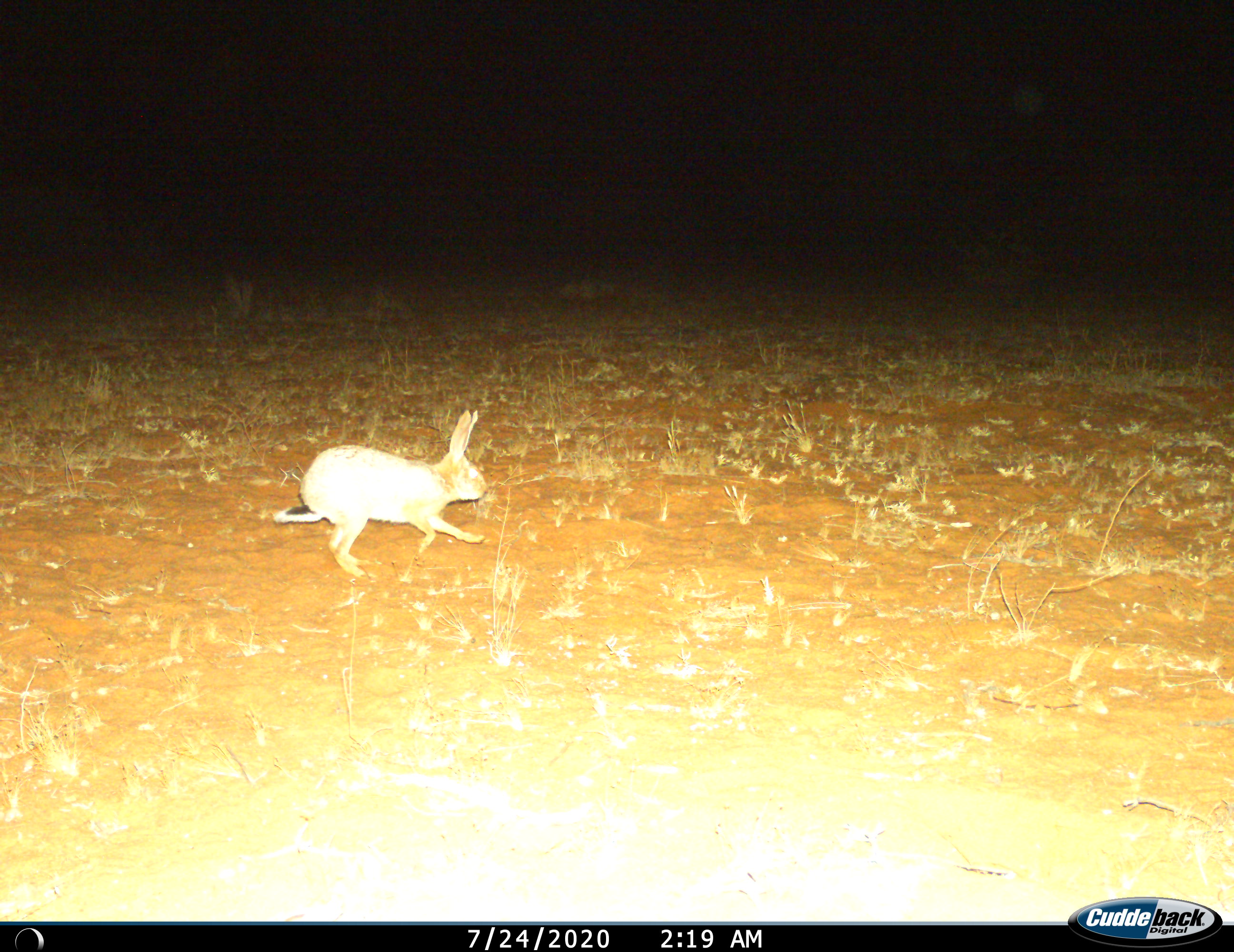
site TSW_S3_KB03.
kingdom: Animalia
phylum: Chordata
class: Mammalia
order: Lagomorpha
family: Leporidae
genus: Lepus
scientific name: Lepus capensis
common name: cape hare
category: harecape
Harecape (cape hare) (Lepus capensis), count 1. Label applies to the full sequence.